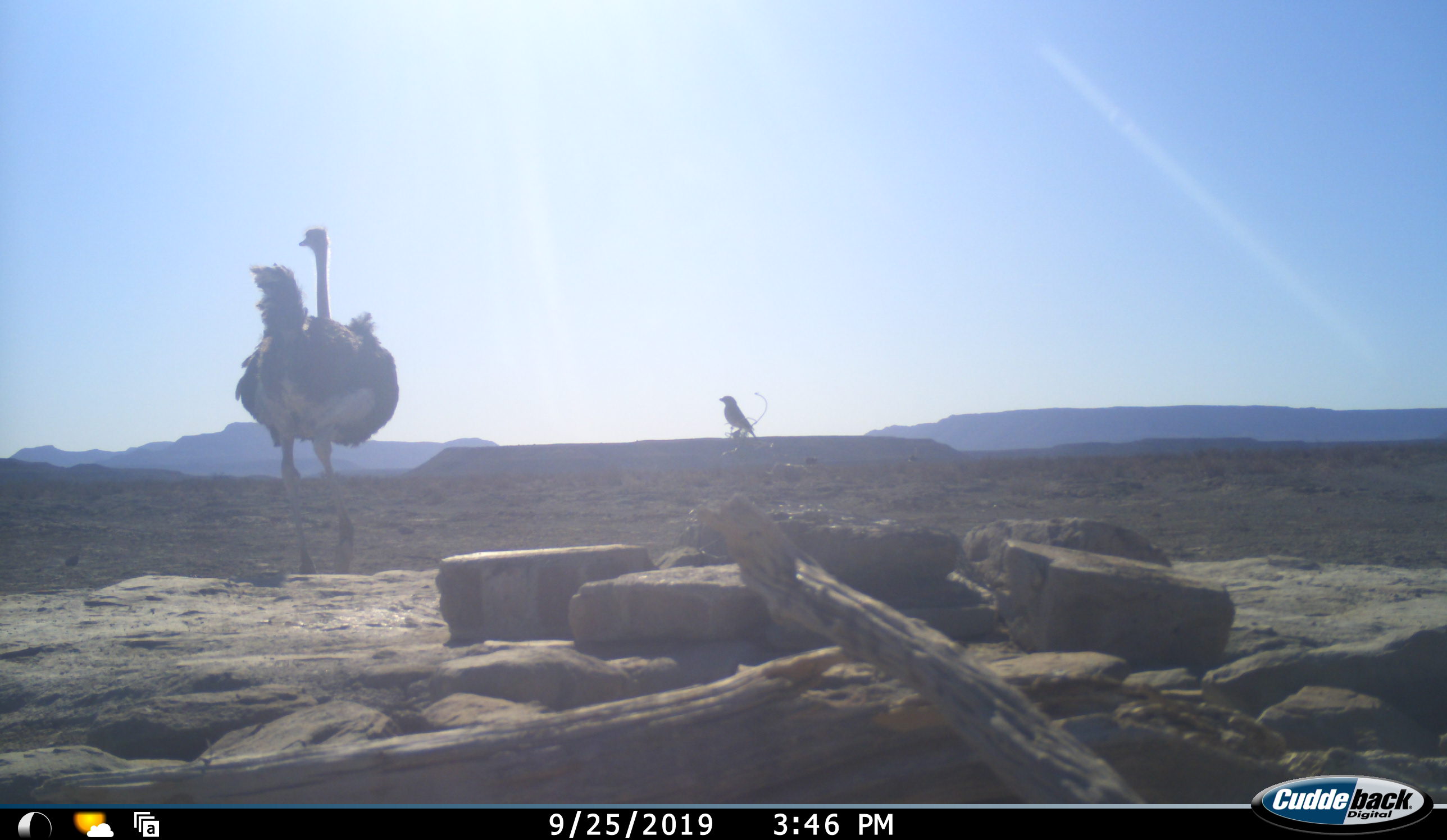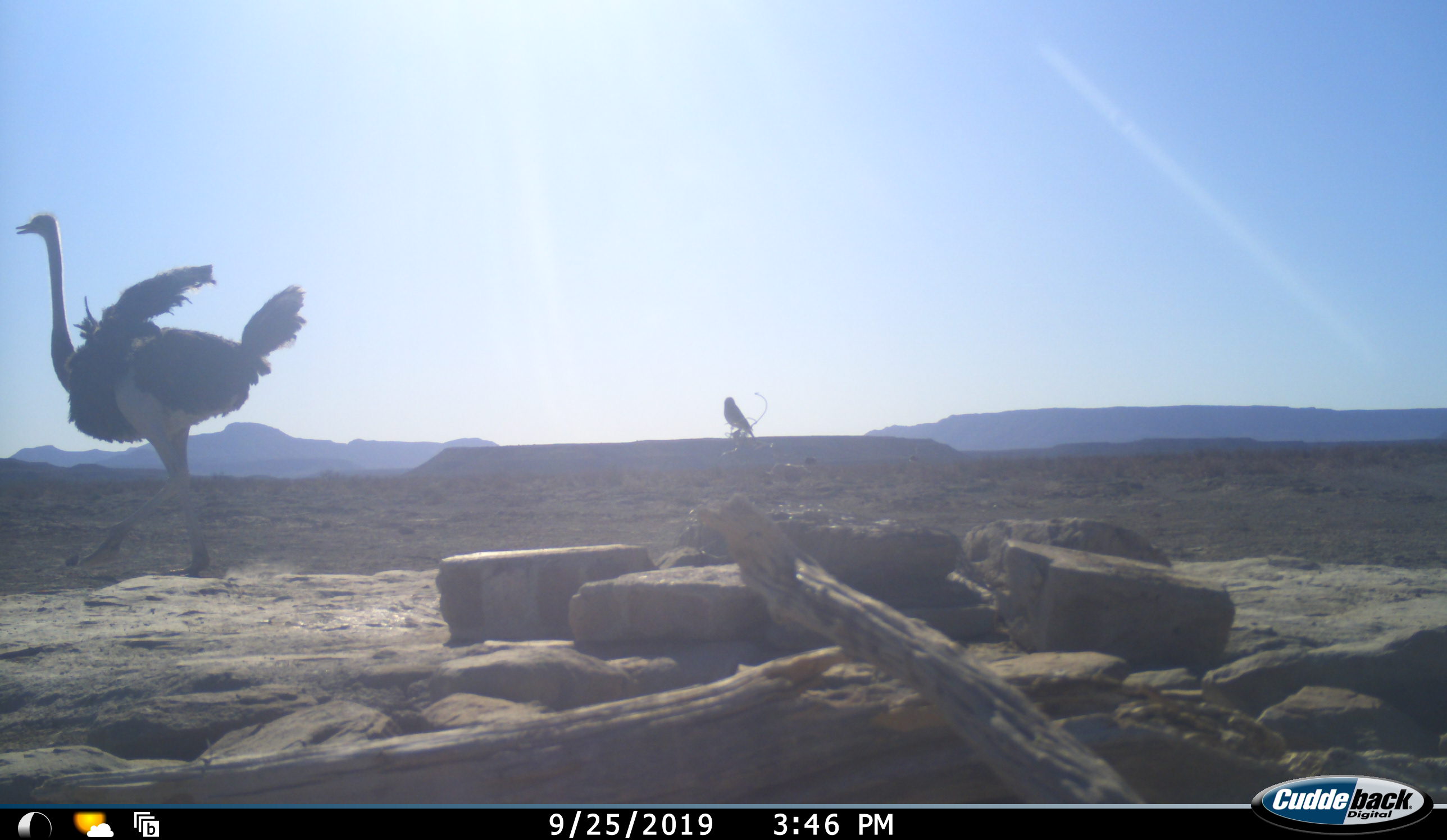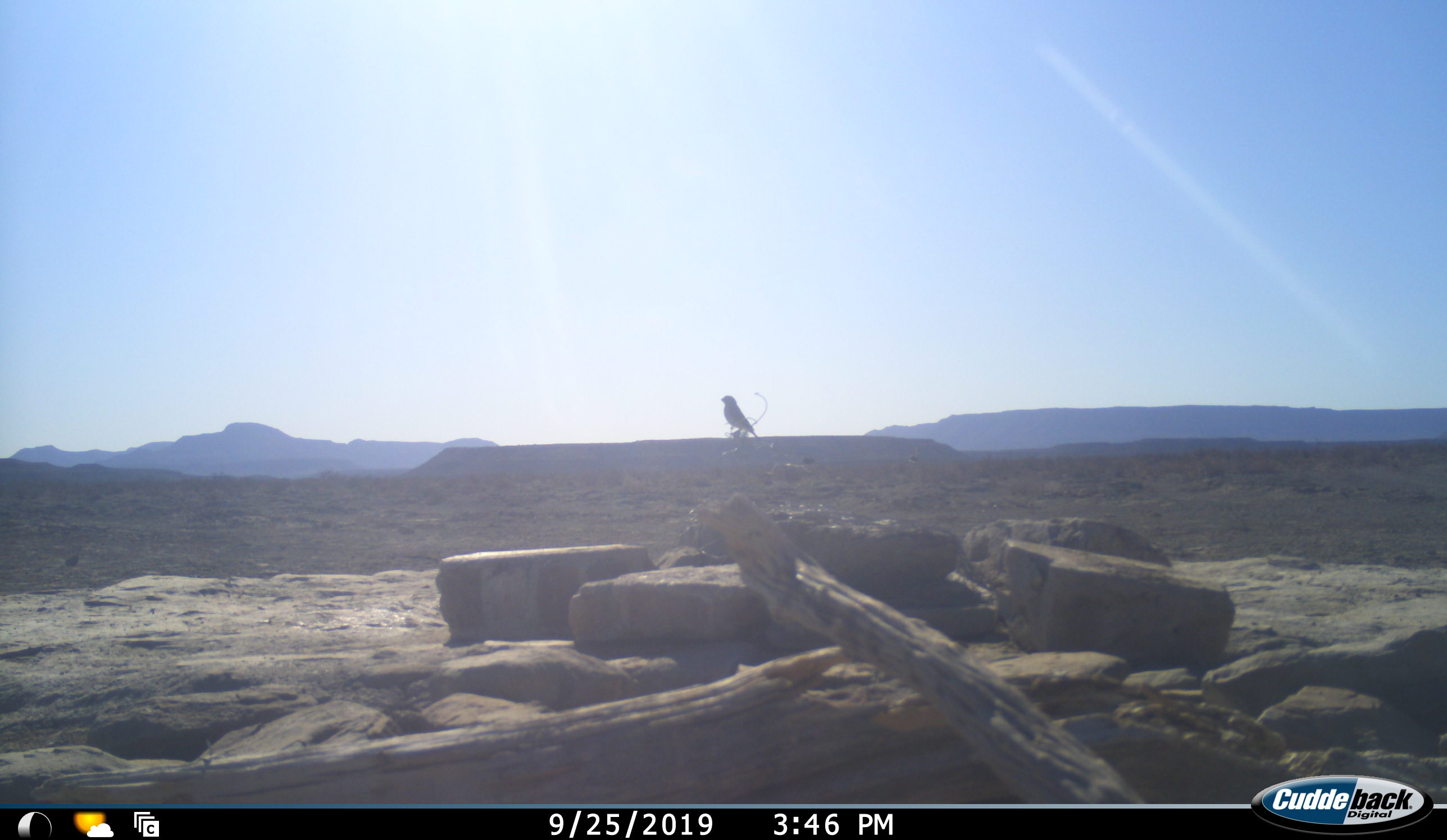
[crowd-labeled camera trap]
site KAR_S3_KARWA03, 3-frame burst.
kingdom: Animalia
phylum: Chordata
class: Aves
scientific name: Aves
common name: bird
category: birdother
Birdother (bird) (Aves), count 1. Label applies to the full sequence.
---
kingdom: Animalia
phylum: Chordata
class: Aves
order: Struthioniformes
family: Struthionidae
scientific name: Struthionidae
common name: ostrich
Ostrich (Struthionidae), count 1. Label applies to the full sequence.